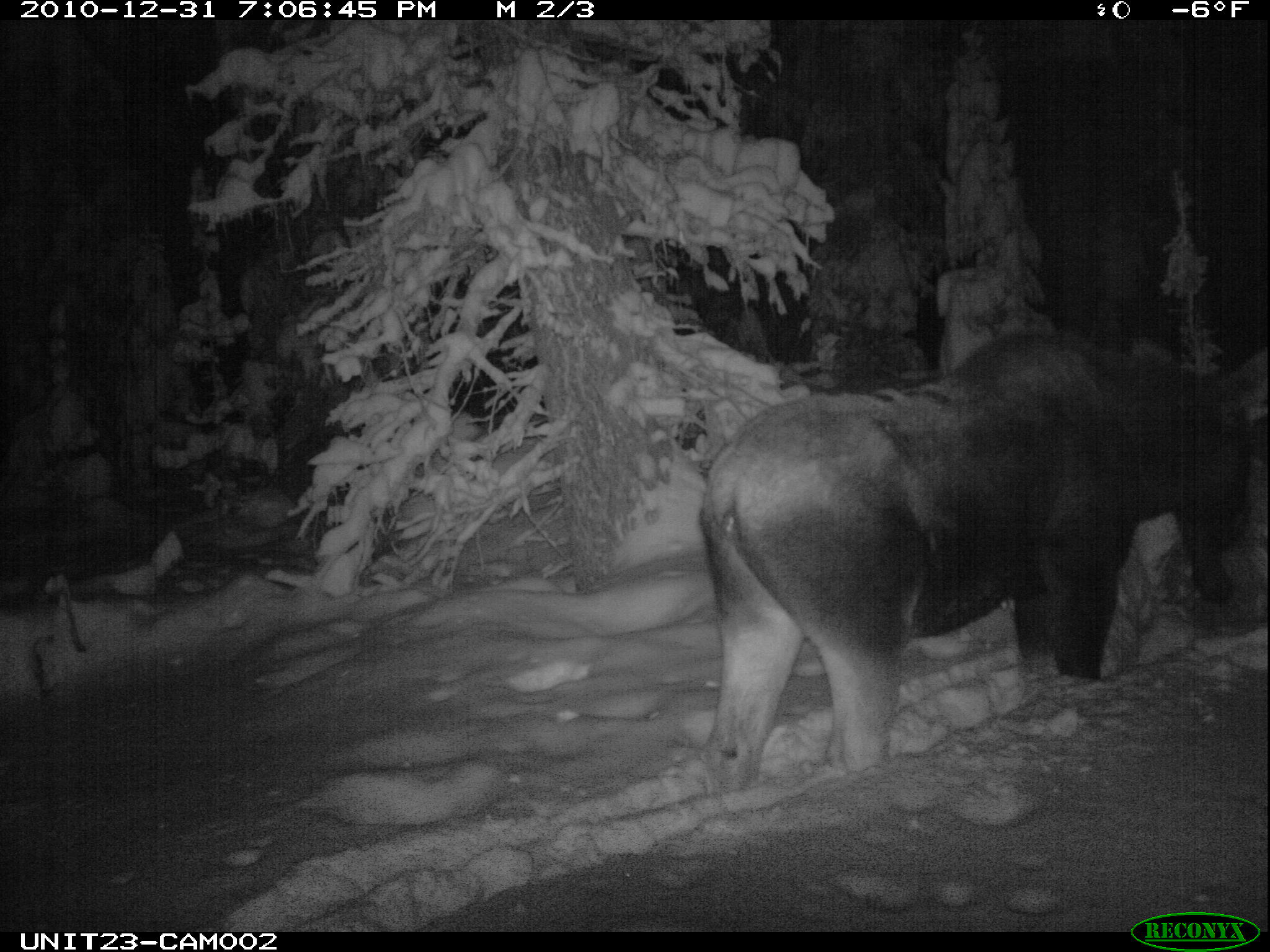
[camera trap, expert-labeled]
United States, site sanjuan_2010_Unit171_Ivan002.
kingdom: Animalia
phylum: Chordata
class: Mammalia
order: Artiodactyla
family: Cervidae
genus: Alces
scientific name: Alces alces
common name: moose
Alces alces (moose).